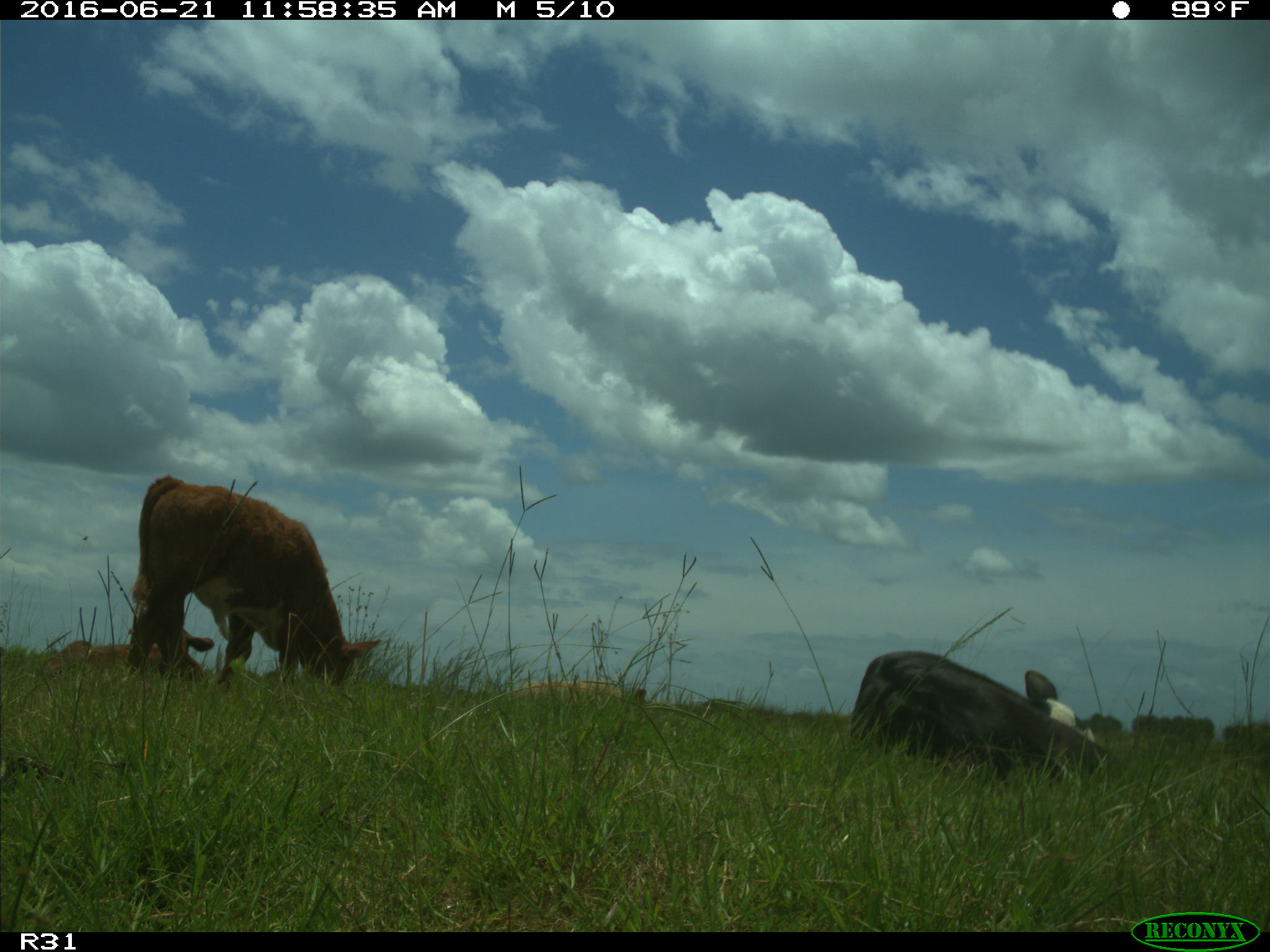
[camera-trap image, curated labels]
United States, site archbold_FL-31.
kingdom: Animalia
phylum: Chordata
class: Mammalia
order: Artiodactyla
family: Bovidae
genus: Bos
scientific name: Bos taurus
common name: domestic cow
Bos taurus (domestic cow).